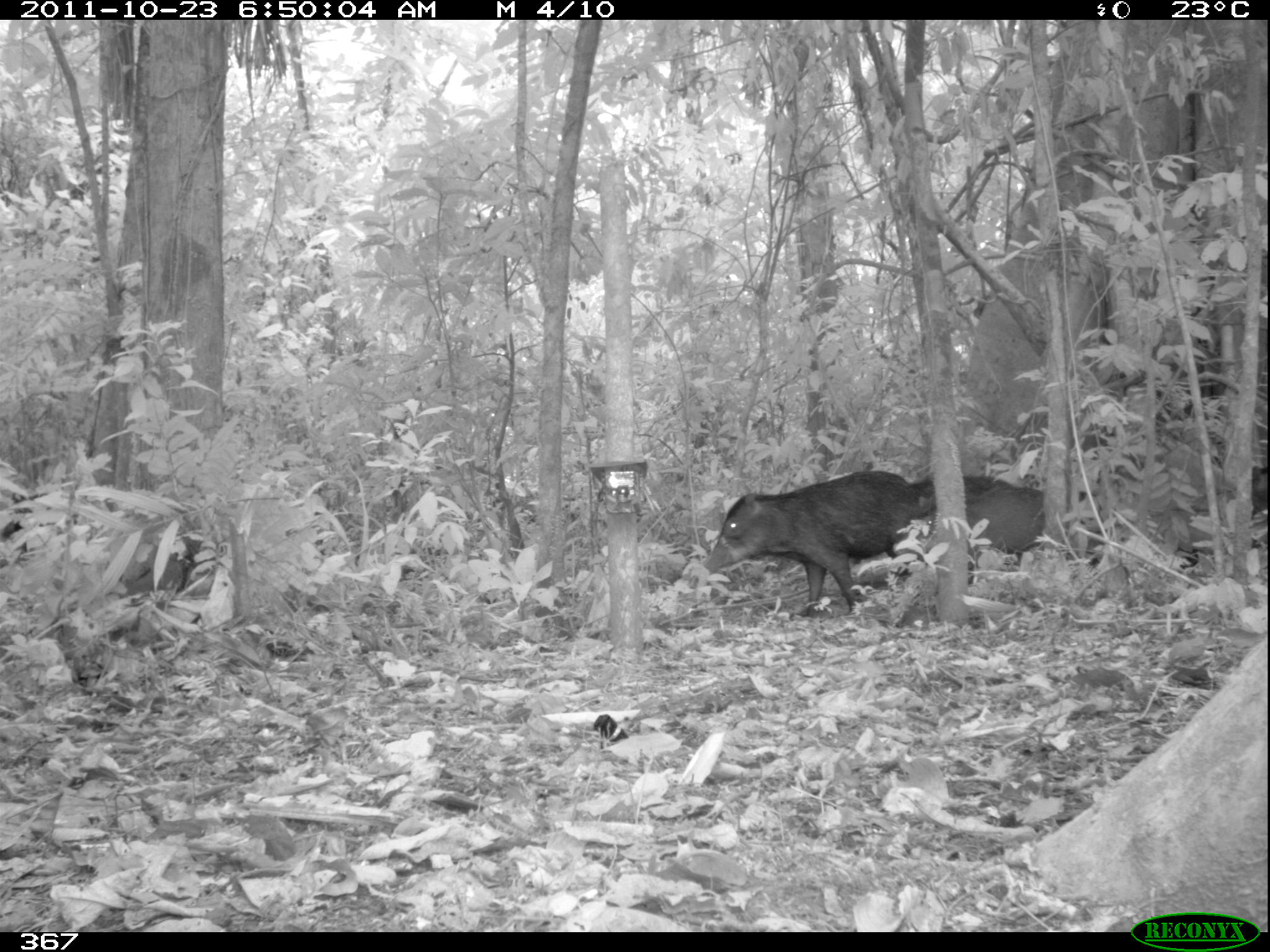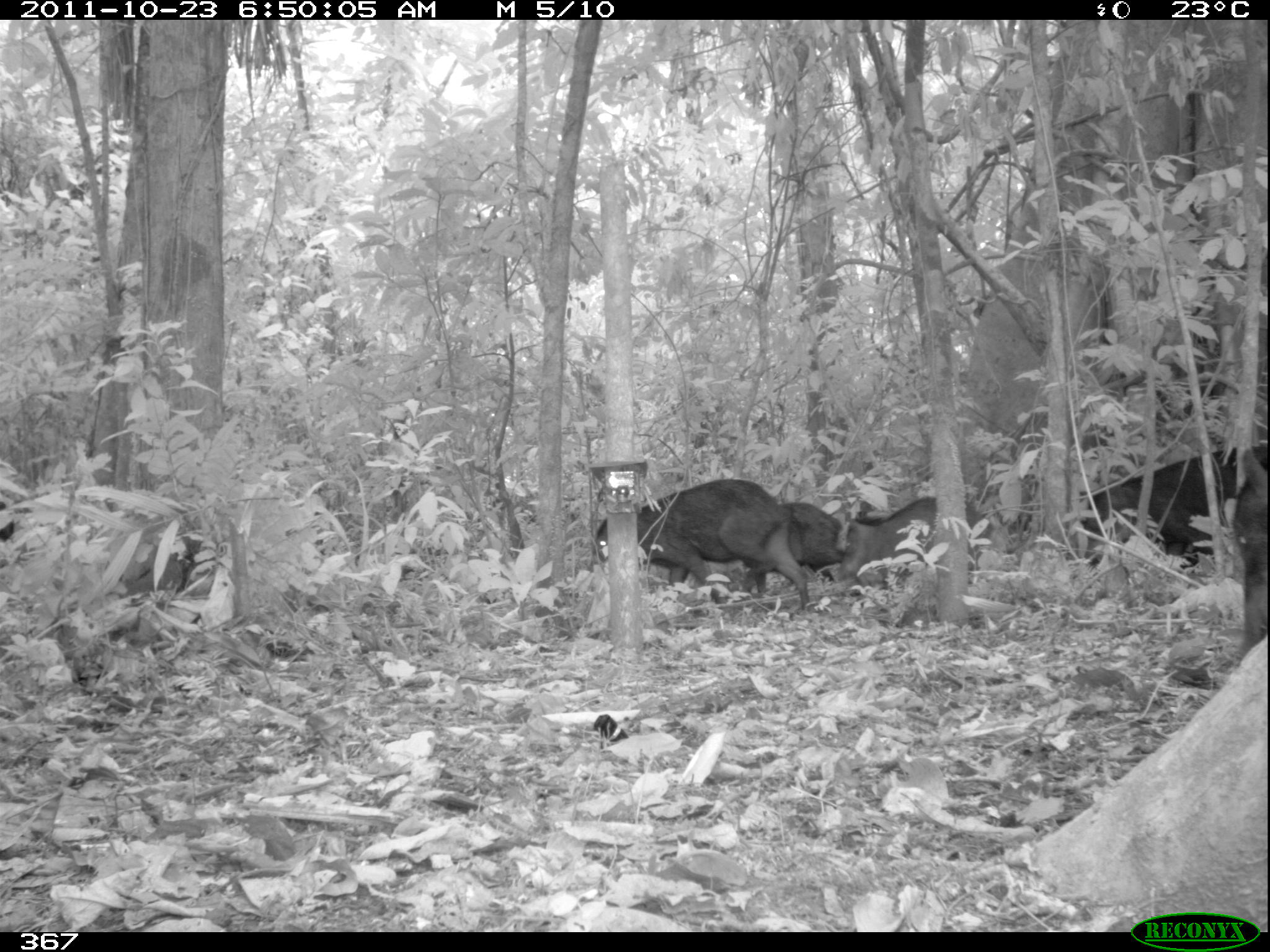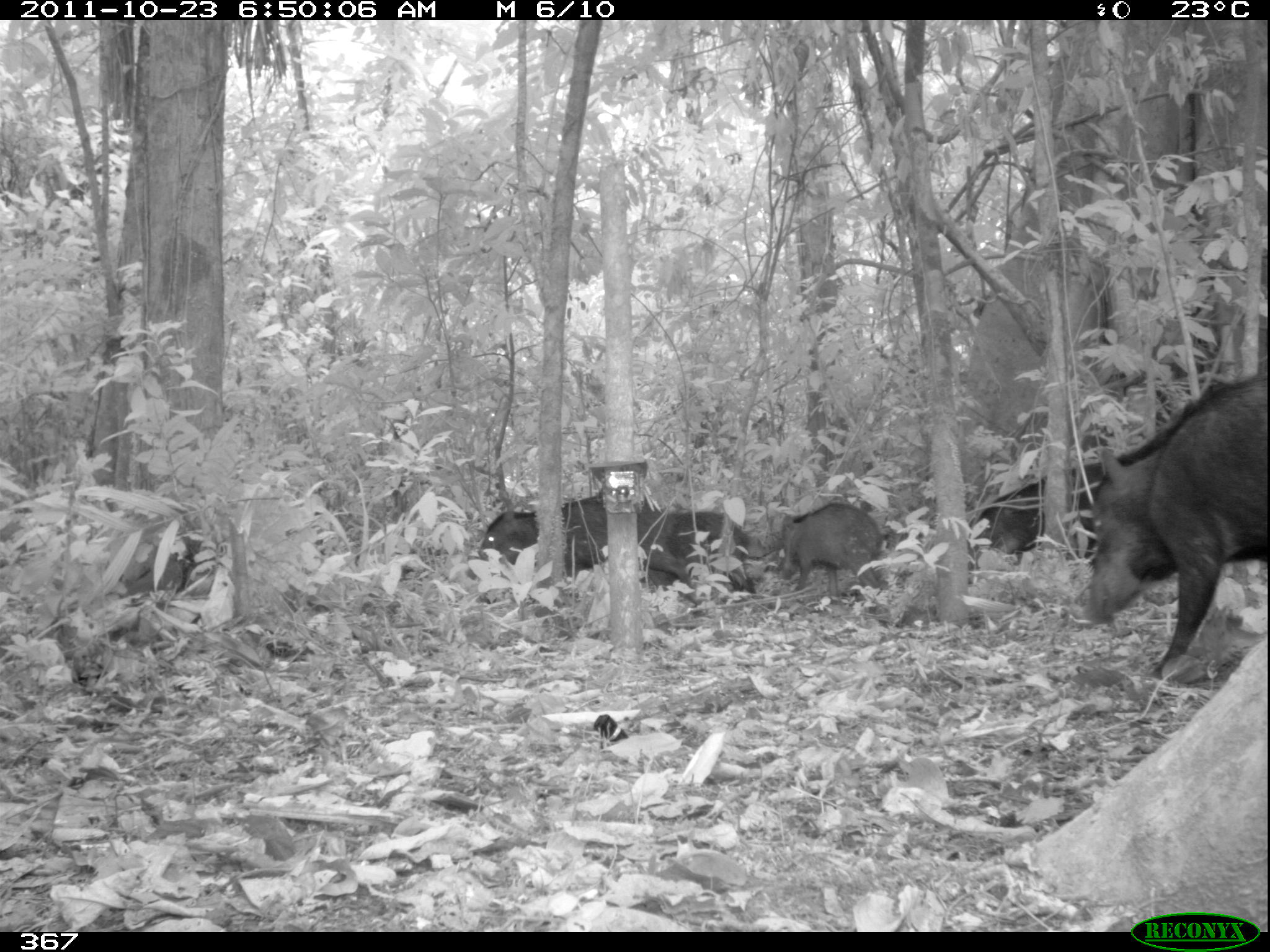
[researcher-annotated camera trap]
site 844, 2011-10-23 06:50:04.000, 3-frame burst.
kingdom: Animalia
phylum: Chordata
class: Mammalia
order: Artiodactyla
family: Tayassuidae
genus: Tayassu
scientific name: Tayassu pecari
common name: white-lipped peccary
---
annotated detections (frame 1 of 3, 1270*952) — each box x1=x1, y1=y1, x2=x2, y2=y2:
tayassu pecari: x1=702, y1=469, x2=926, y2=613; x1=966, y1=483, x2=1046, y2=557; x1=910, y1=475, x2=1011, y2=517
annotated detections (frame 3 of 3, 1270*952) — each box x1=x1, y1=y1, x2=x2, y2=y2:
tayassu pecari: x1=1084, y1=369, x2=1270, y2=675; x1=978, y1=467, x2=1107, y2=550; x1=480, y1=497, x2=612, y2=578; x1=784, y1=503, x2=890, y2=594; x1=641, y1=509, x2=760, y2=590